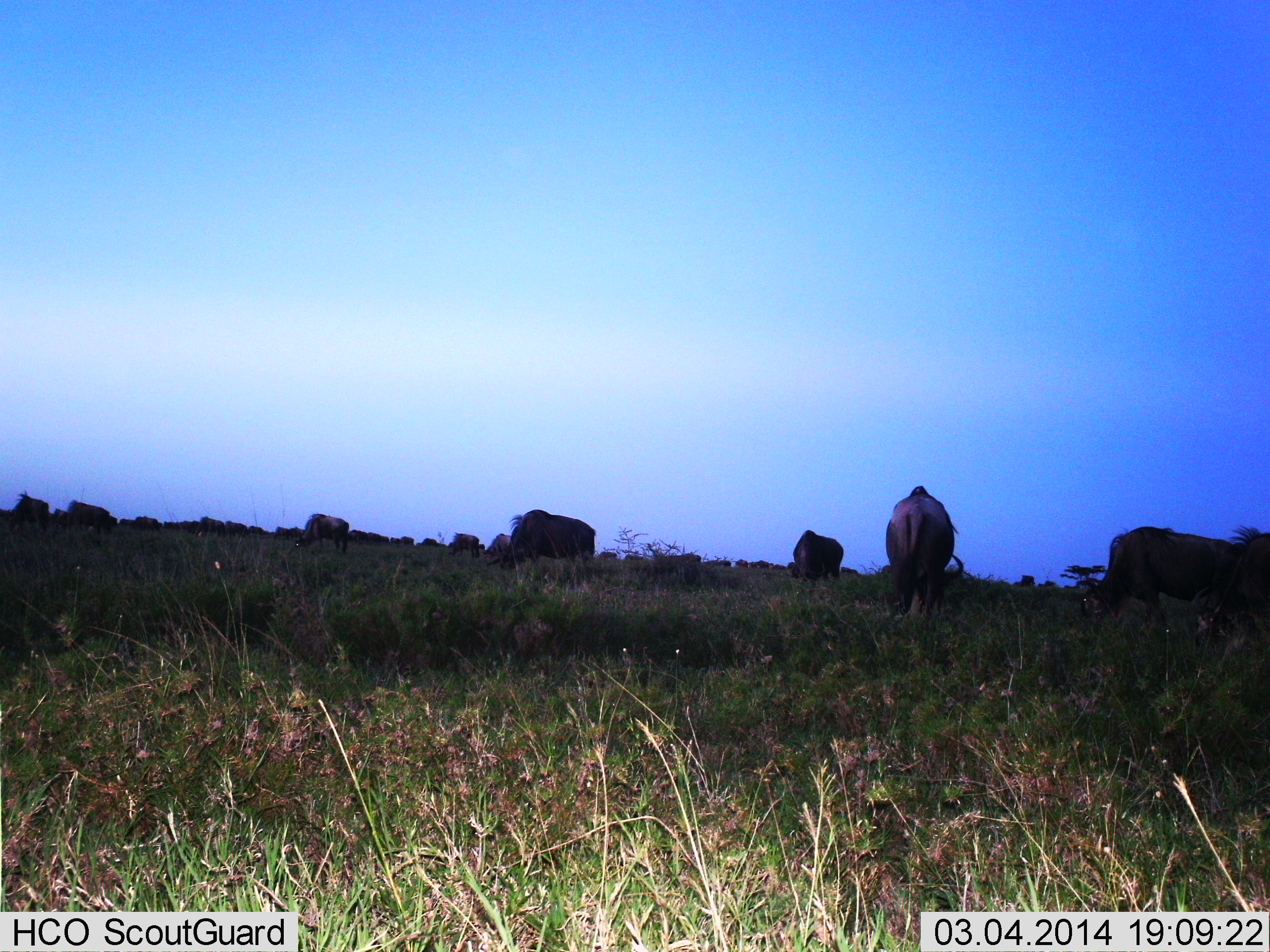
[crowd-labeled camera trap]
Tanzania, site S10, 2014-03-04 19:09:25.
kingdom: Animalia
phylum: Chordata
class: Mammalia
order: Artiodactyla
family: Bovidae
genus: Connochaetes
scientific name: Connochaetes taurinus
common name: blue wildebeest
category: wildebeest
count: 11-50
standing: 30%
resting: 0%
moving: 10%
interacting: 0%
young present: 0%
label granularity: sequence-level